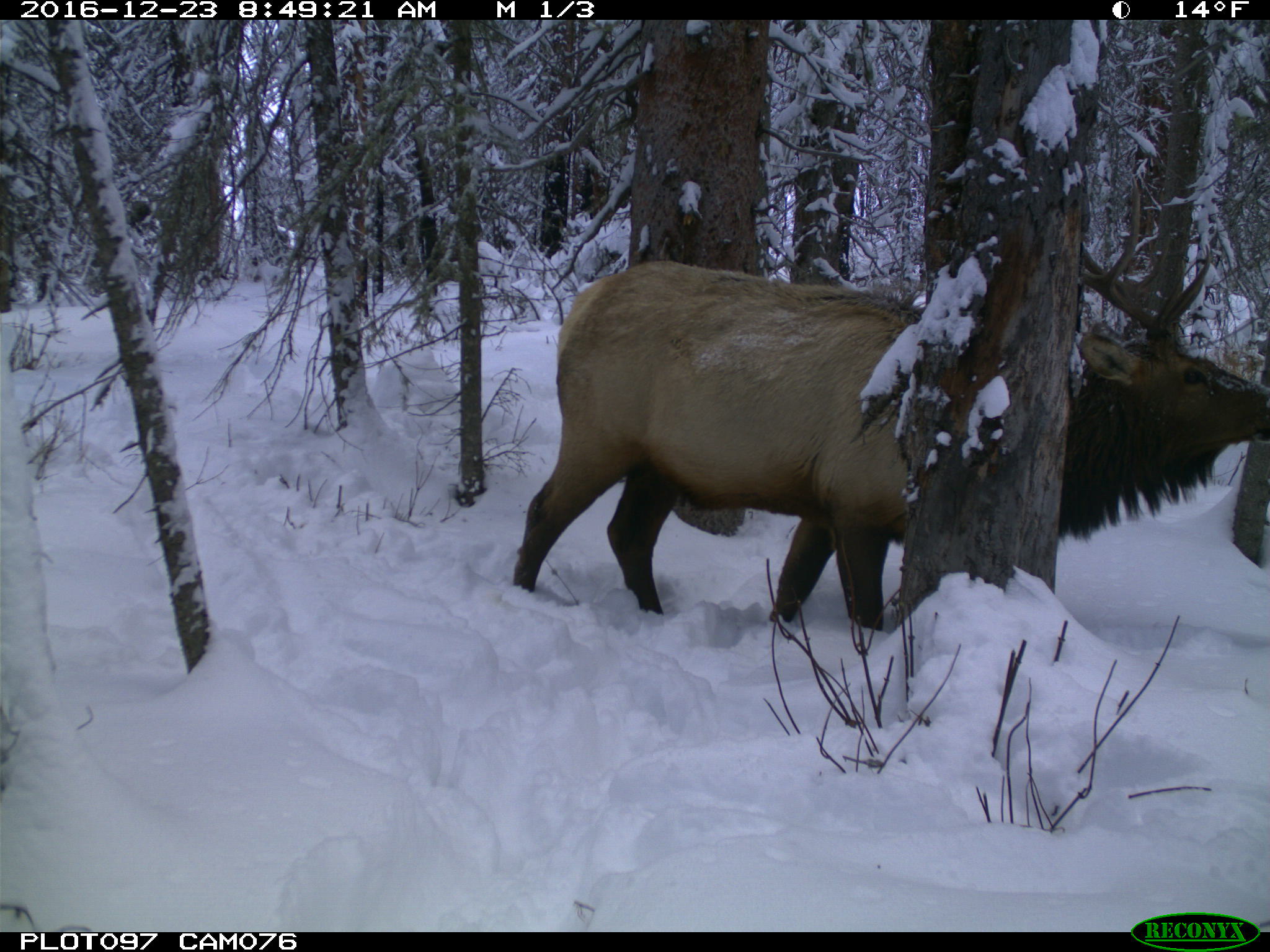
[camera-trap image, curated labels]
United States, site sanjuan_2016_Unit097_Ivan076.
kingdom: Animalia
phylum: Chordata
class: Mammalia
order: Artiodactyla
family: Cervidae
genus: Cervus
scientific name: Cervus elaphus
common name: red deer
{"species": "Cervus elaphus (red deer)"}